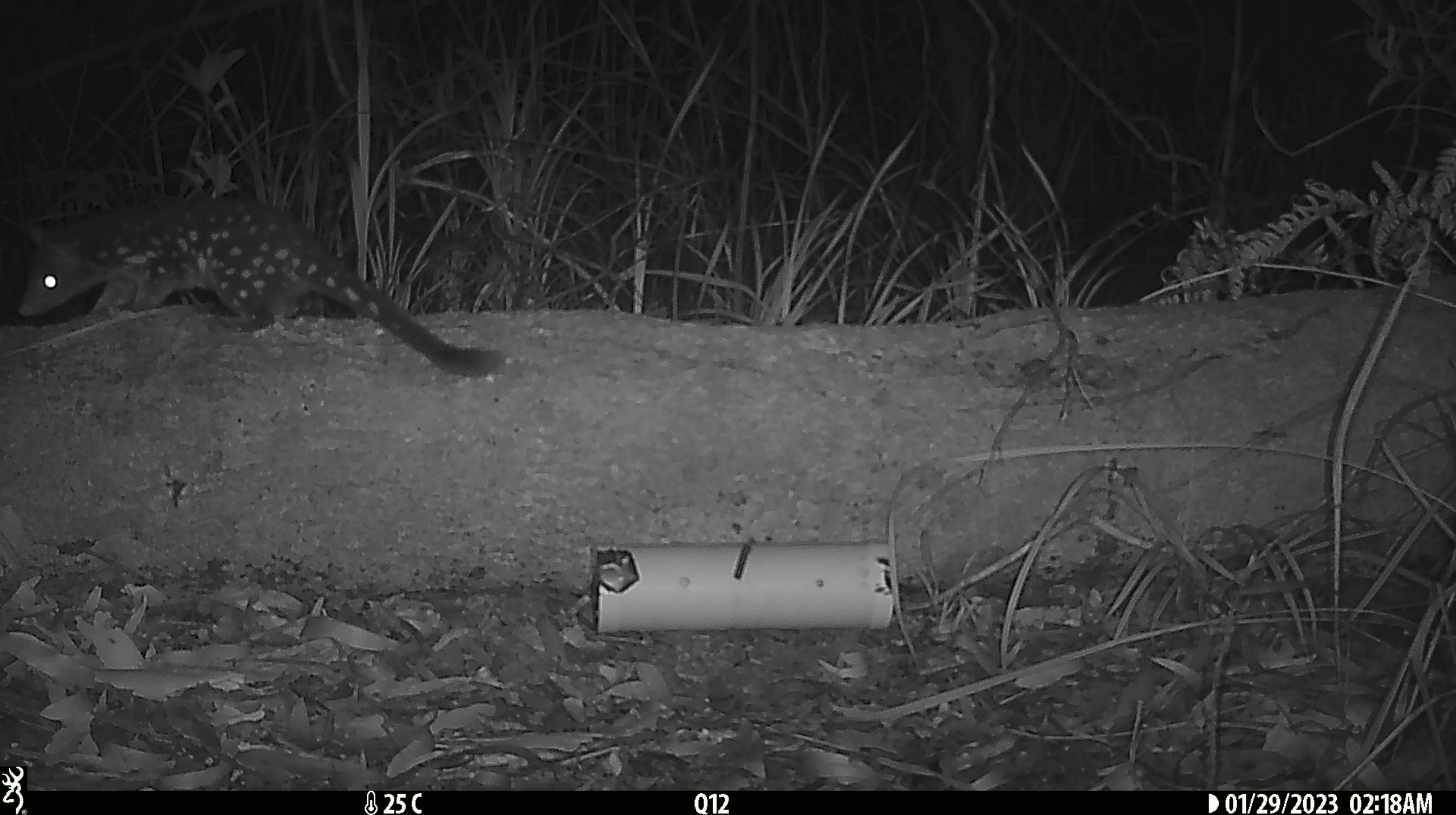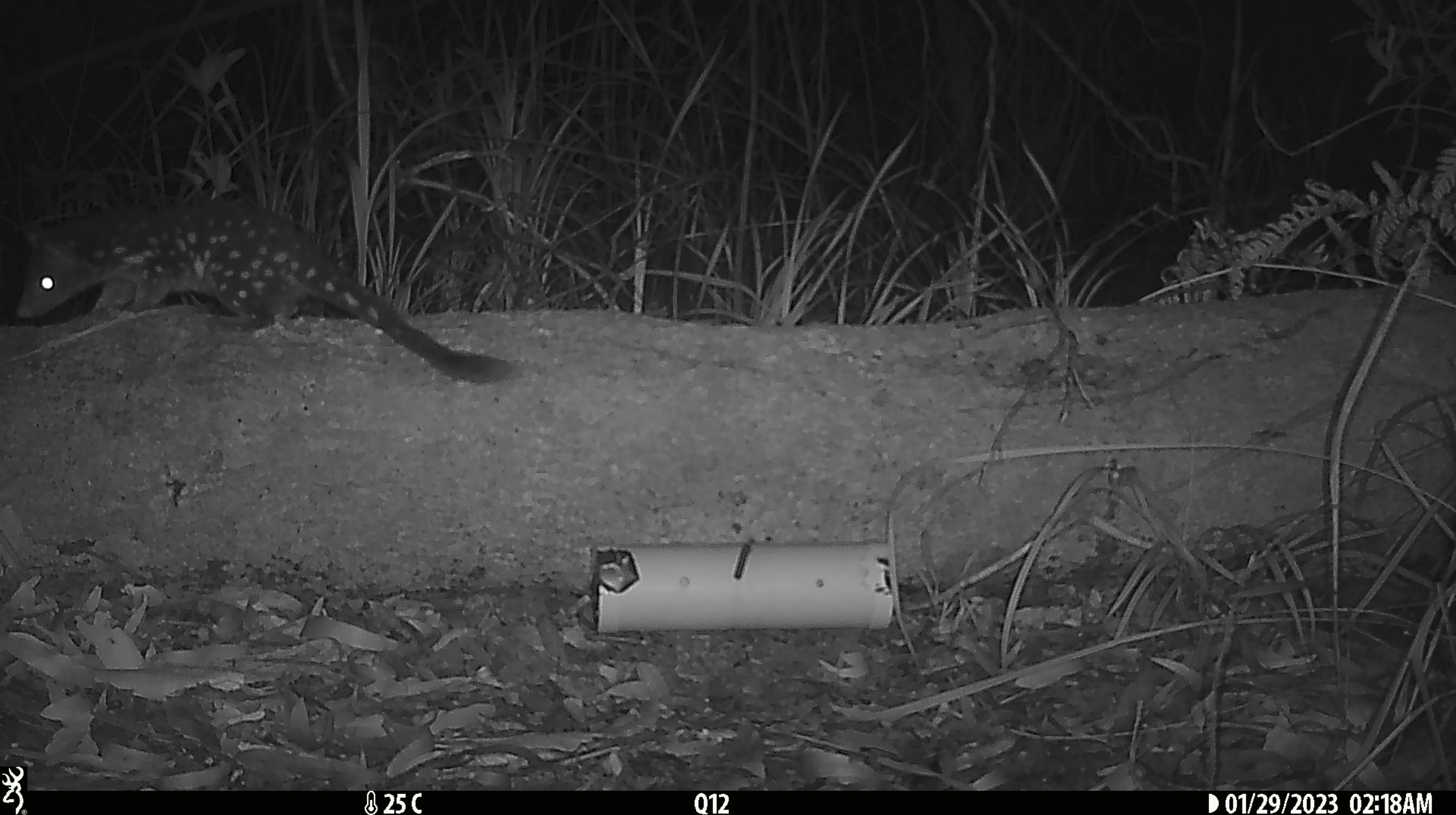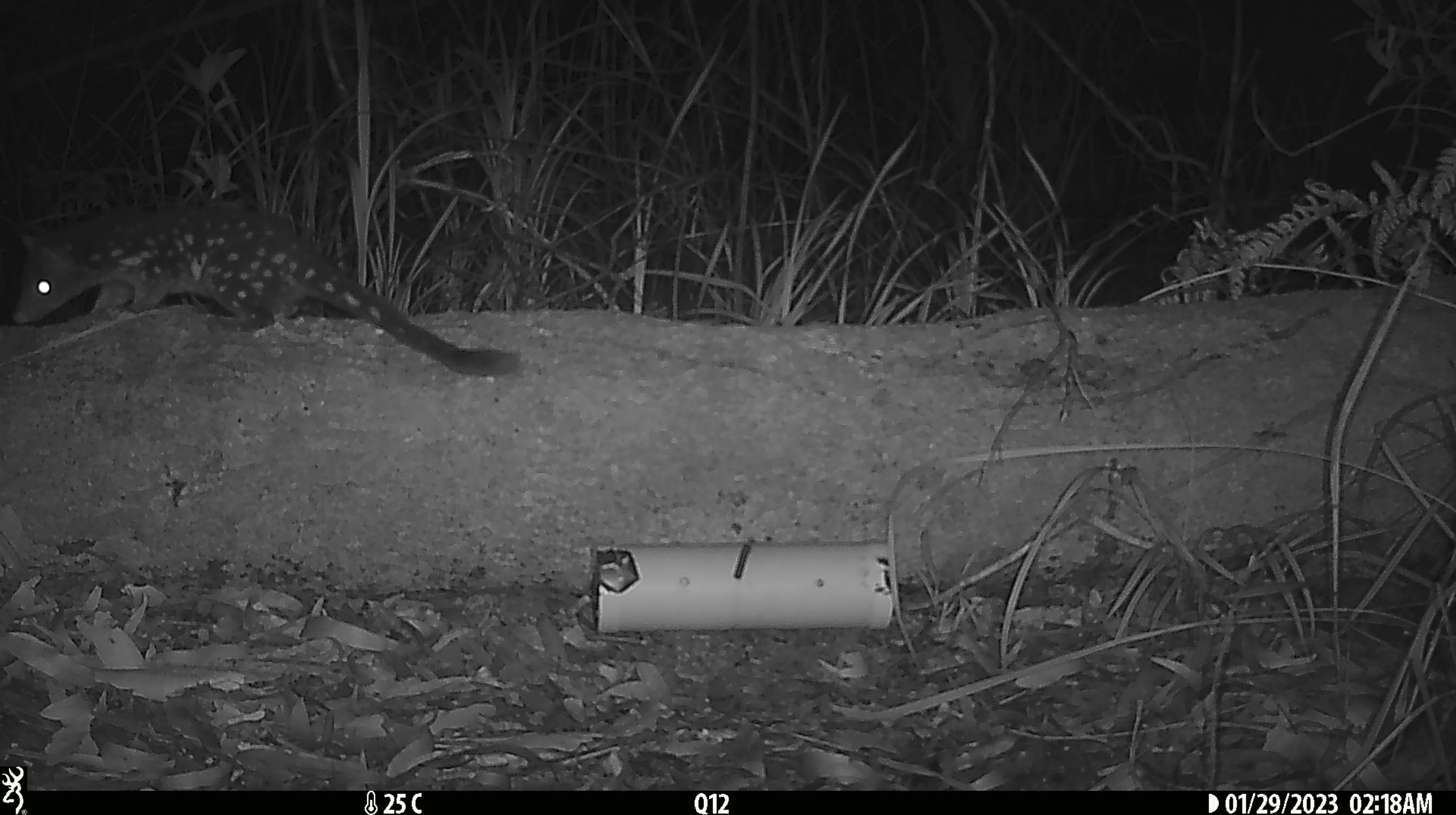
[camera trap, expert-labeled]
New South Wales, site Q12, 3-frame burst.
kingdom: Animalia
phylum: Chordata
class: Mammalia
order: Dasyuromorphia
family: Dasyuridae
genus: Dasyurus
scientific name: Dasyurus maculatus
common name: spotted-tailed quoll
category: quoll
Quoll (spotted-tailed quoll) (Dasyurus maculatus).